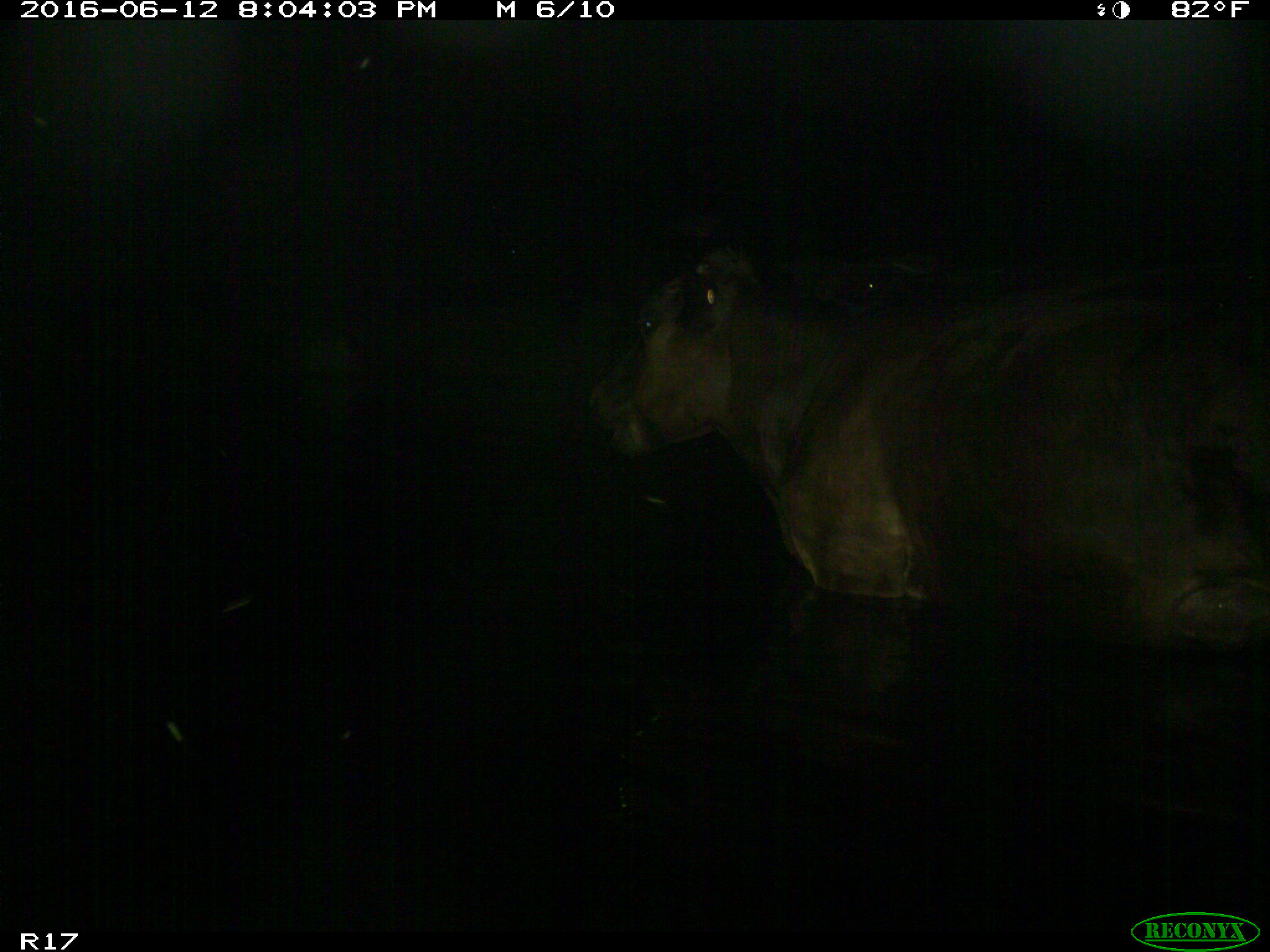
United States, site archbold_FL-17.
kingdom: Animalia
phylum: Chordata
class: Mammalia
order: Artiodactyla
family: Bovidae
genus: Bos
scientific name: Bos taurus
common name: domestic cow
Bos taurus (domestic cow).